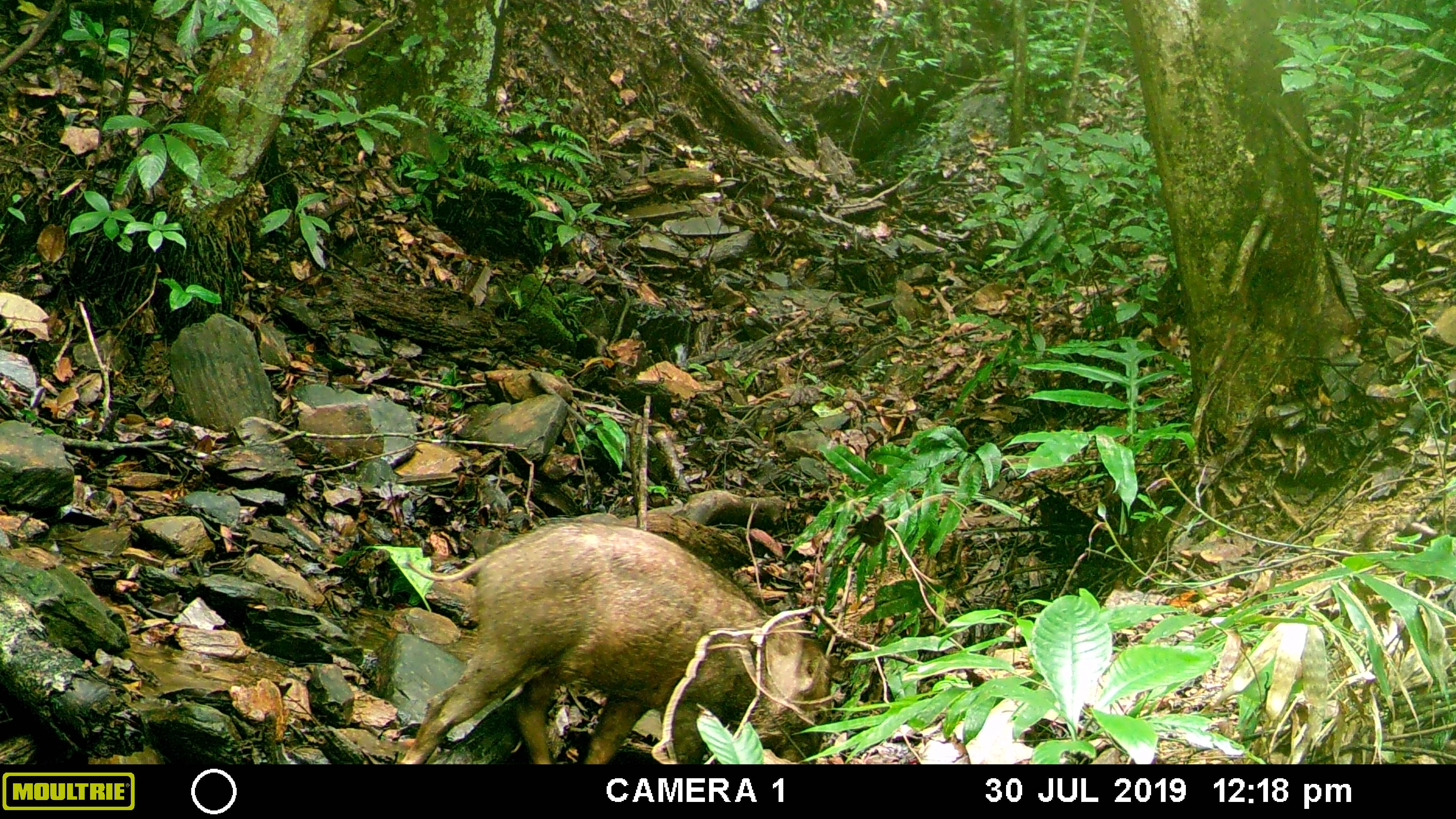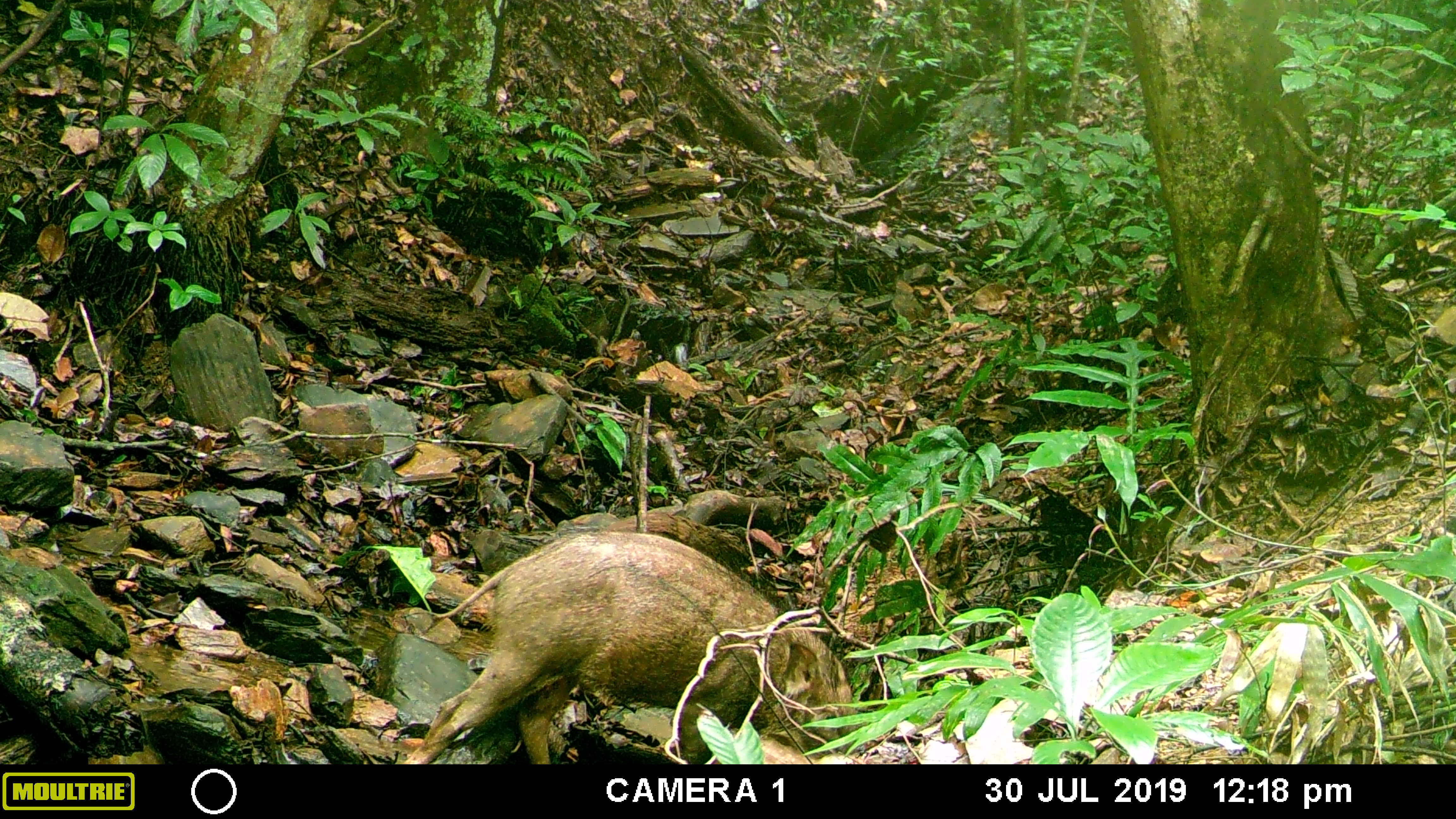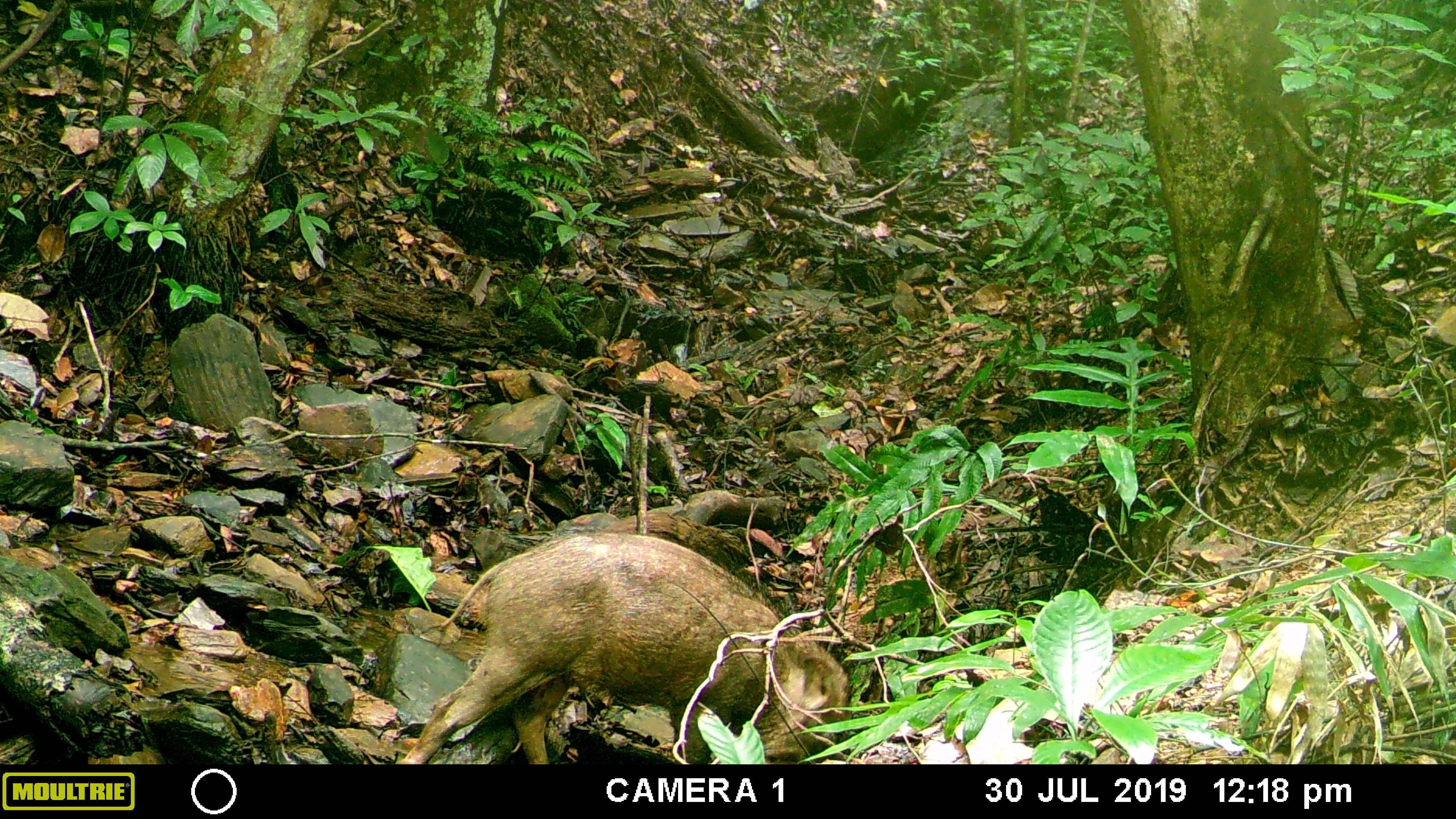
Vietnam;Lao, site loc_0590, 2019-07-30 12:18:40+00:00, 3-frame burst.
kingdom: Animalia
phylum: Chordata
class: Mammalia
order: Artiodactyla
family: Suidae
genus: Sus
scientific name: Sus scrofa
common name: eurasian wild pig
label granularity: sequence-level